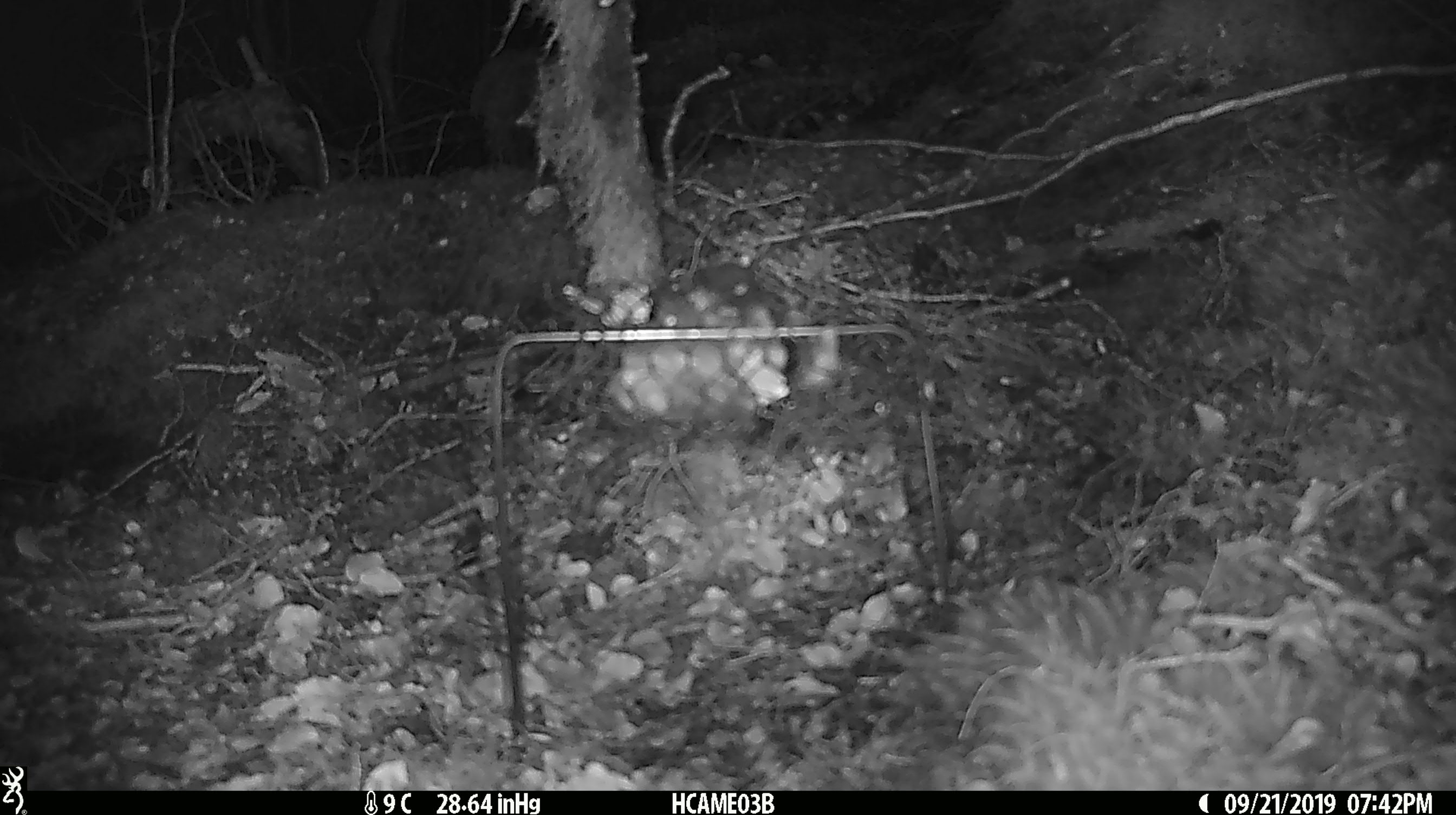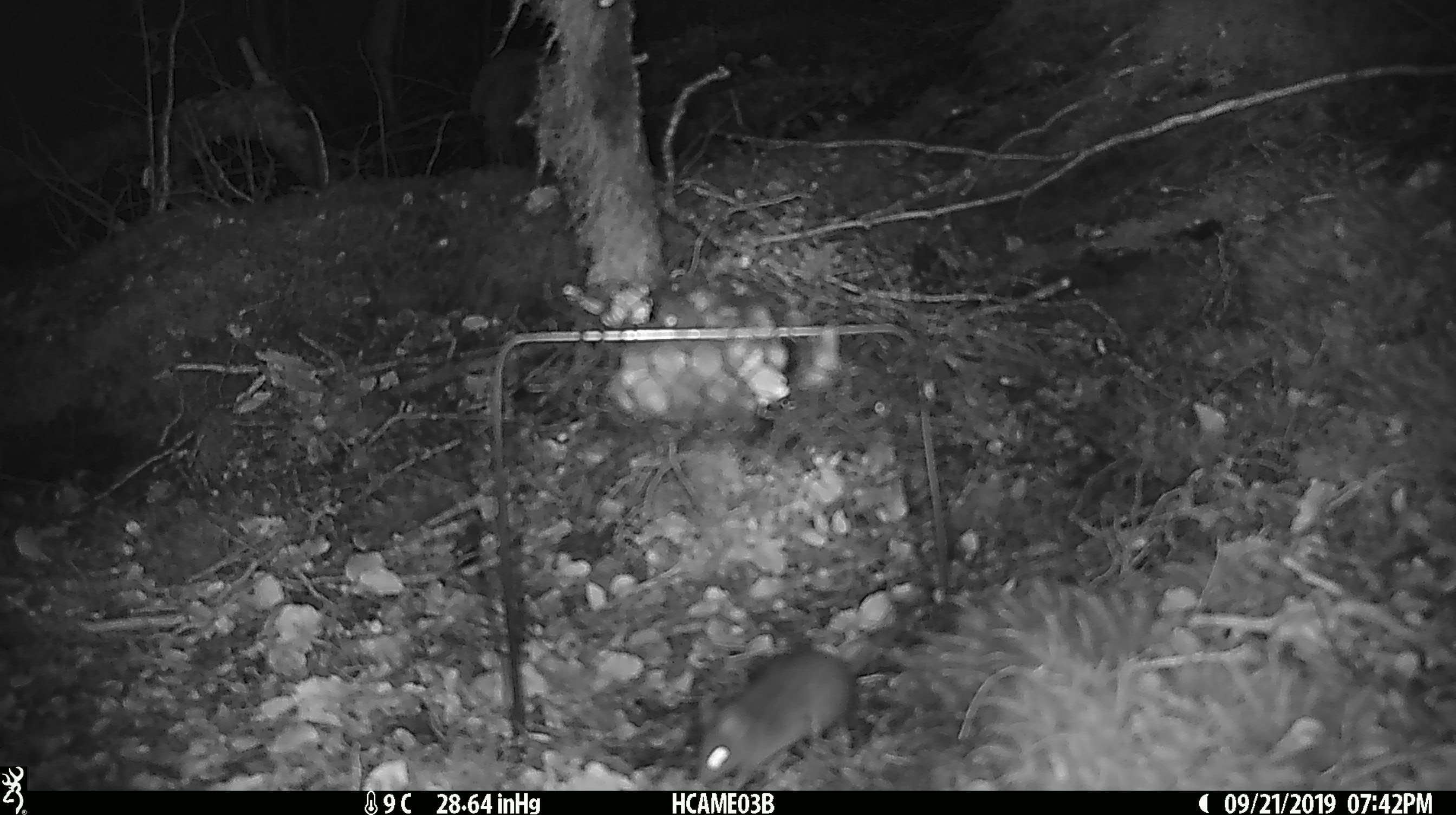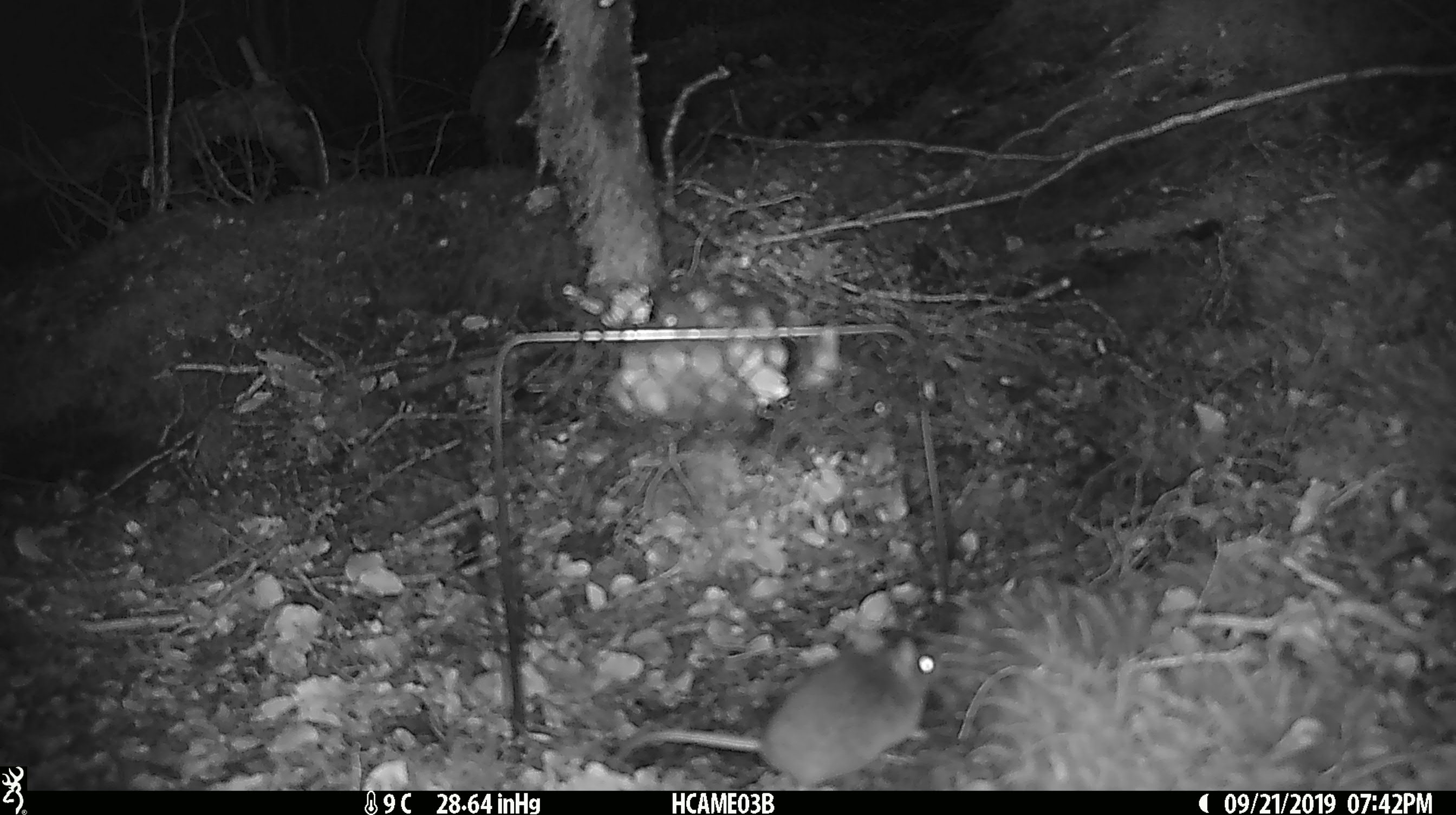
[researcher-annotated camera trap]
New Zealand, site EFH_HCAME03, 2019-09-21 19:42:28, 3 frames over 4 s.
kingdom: Animalia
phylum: Chordata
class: Mammalia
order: Rodentia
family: Muridae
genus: Mus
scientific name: Mus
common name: mouse